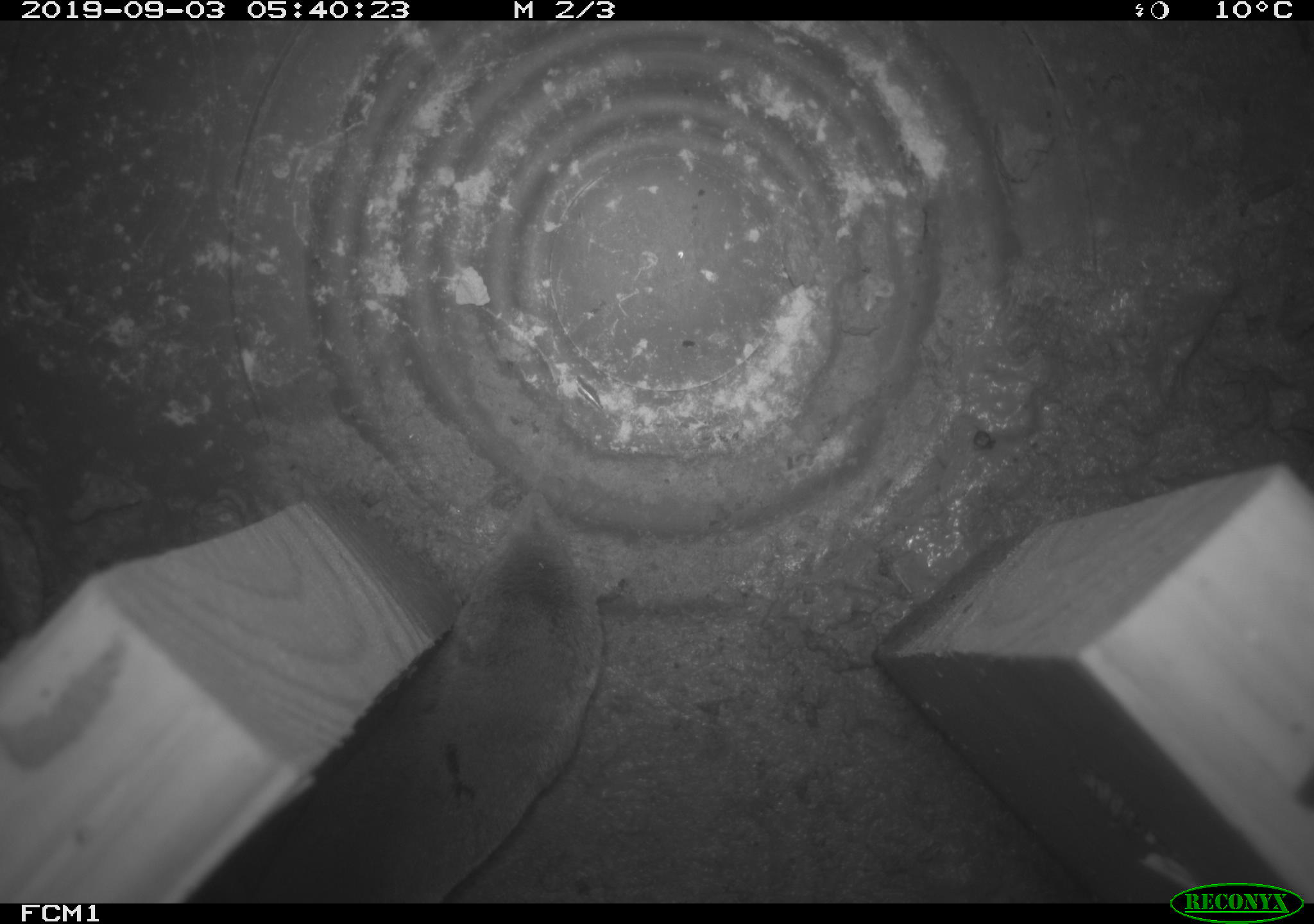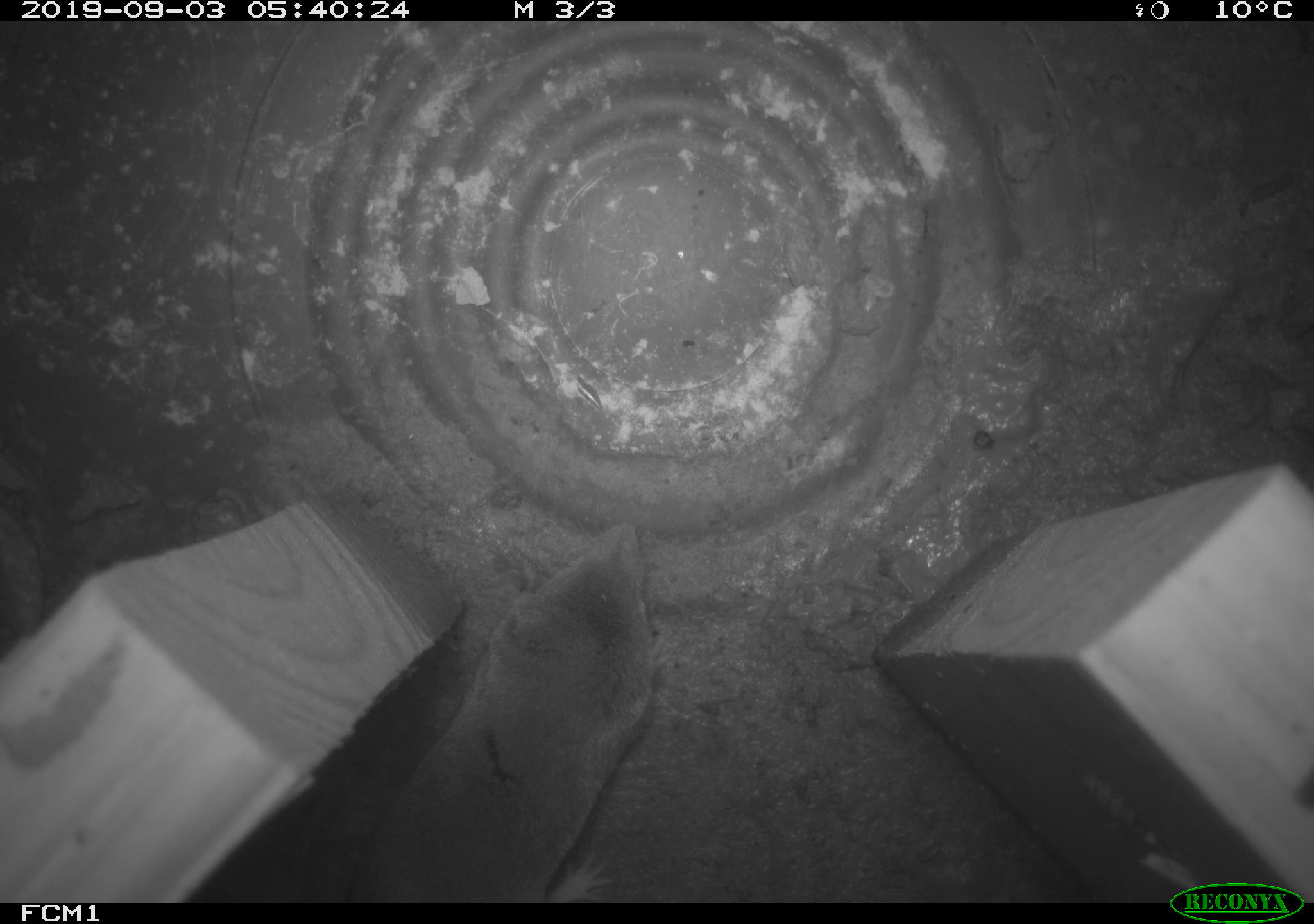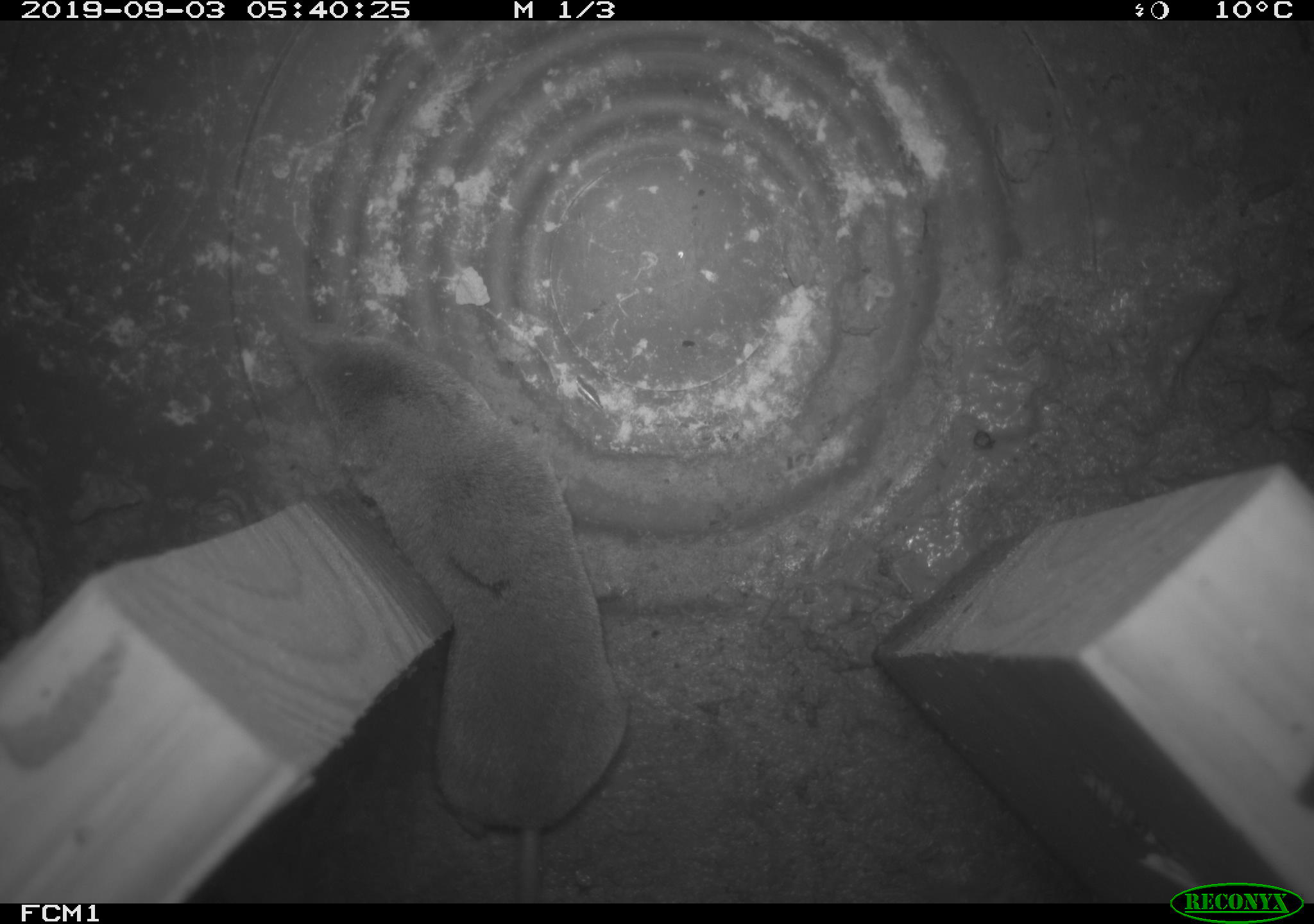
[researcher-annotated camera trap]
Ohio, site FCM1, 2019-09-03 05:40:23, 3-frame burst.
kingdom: Animalia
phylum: Chordata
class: Mammalia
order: Eulipotyphla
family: Soricidae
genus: Blarina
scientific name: Blarina brevicauda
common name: northern short-tailed shrew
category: n. short-tailed shrew